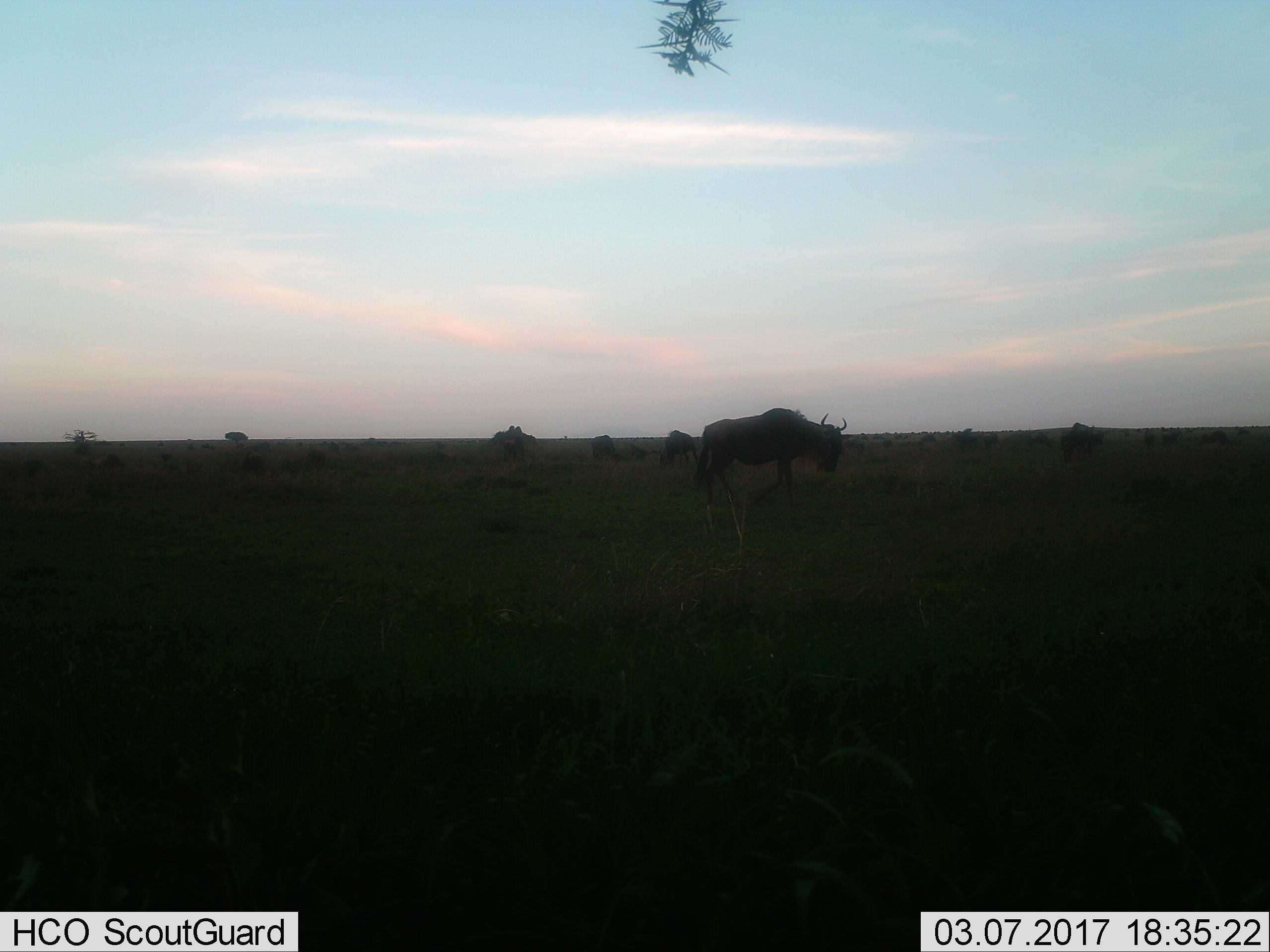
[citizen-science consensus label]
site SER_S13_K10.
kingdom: Animalia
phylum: Chordata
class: Mammalia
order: Artiodactyla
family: Bovidae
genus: Connochaetes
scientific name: Connochaetes taurinus taurinus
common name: blue wildebeest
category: wildebeestblue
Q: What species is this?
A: Wildebeestblue (blue wildebeest) (Connochaetes taurinus taurinus).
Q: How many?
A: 10.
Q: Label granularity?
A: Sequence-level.